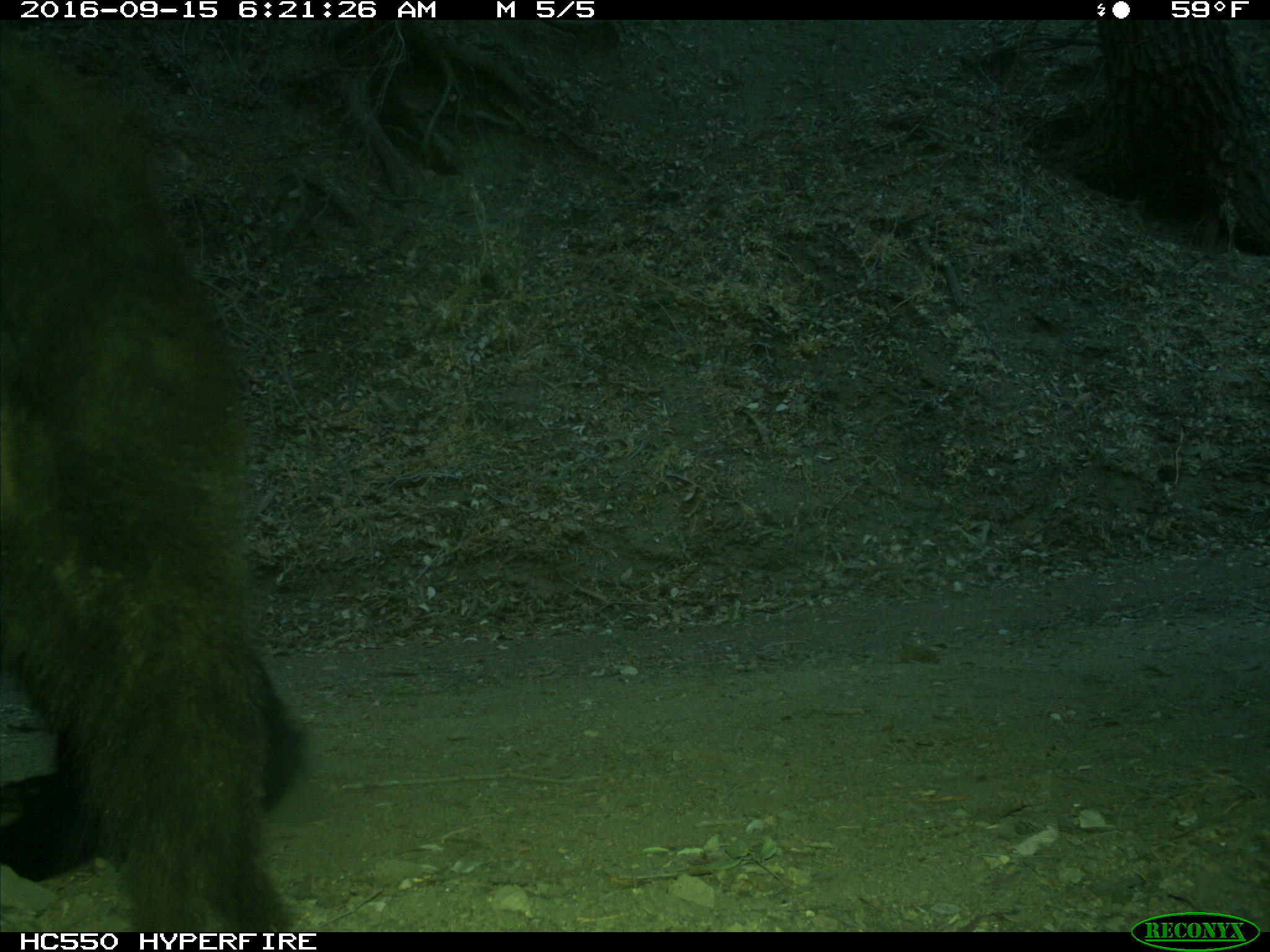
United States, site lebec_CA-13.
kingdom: Animalia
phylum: Chordata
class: Mammalia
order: Carnivora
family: Ursidae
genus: Ursus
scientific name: Ursus americanus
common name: american black bear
Ursus americanus (american black bear).